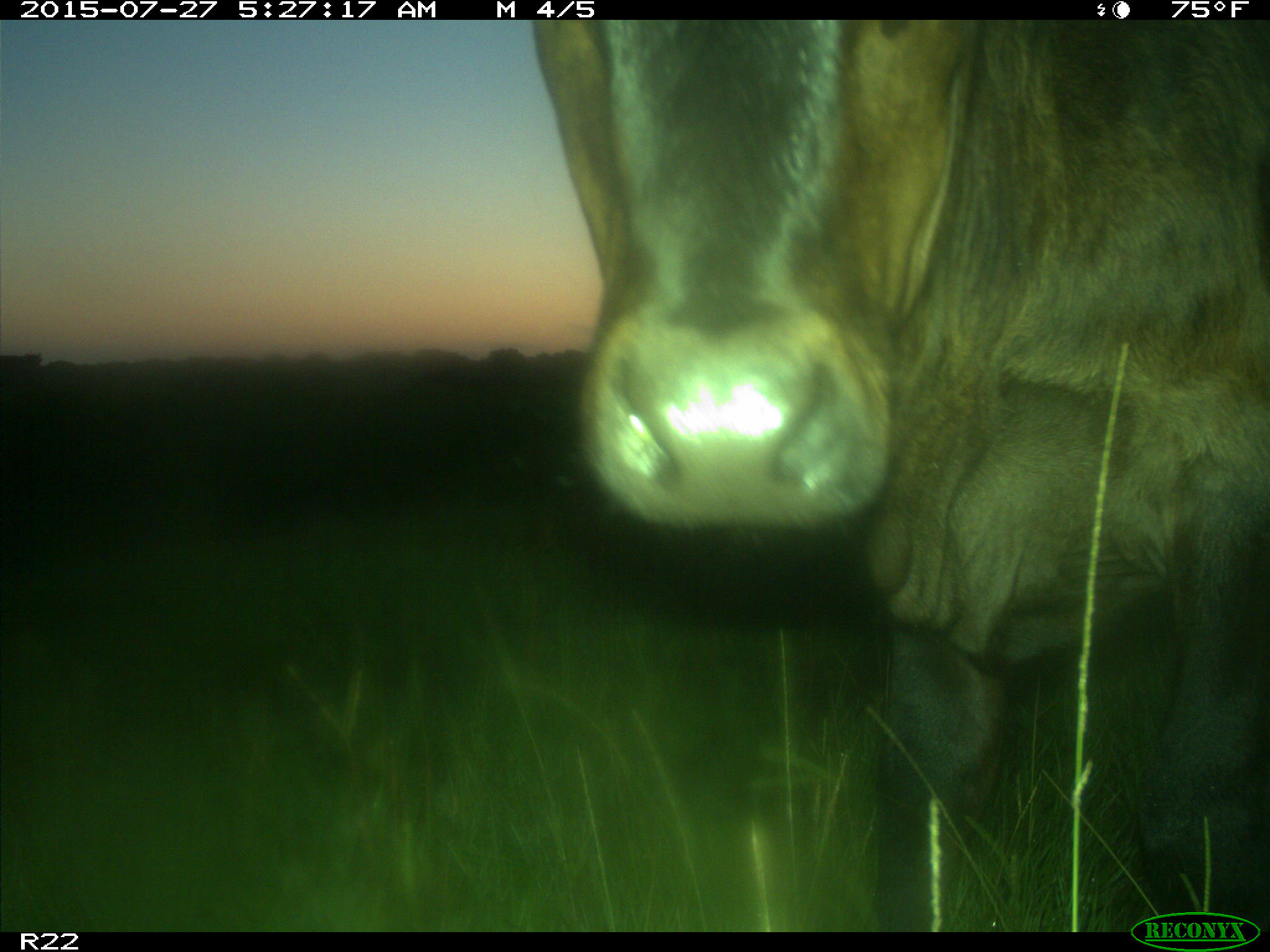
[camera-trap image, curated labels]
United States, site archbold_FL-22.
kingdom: Animalia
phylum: Chordata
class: Mammalia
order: Artiodactyla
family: Bovidae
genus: Bos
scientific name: Bos taurus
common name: domestic cow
Bos taurus (domestic cow).